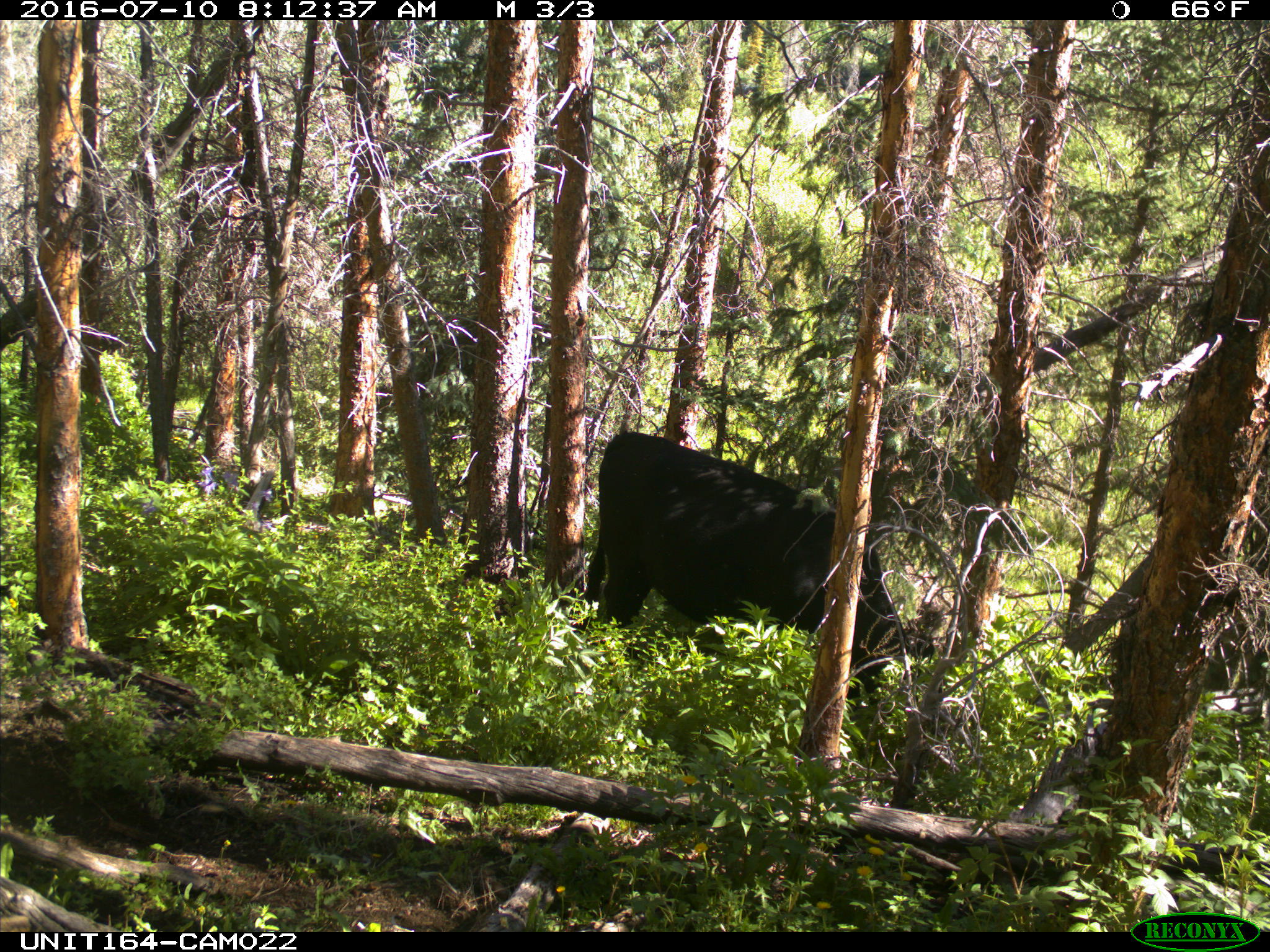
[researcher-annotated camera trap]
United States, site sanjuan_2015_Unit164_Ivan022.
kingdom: Animalia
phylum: Chordata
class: Mammalia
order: Artiodactyla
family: Bovidae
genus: Bos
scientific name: Bos taurus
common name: domestic cow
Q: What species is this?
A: Bos taurus (domestic cow).